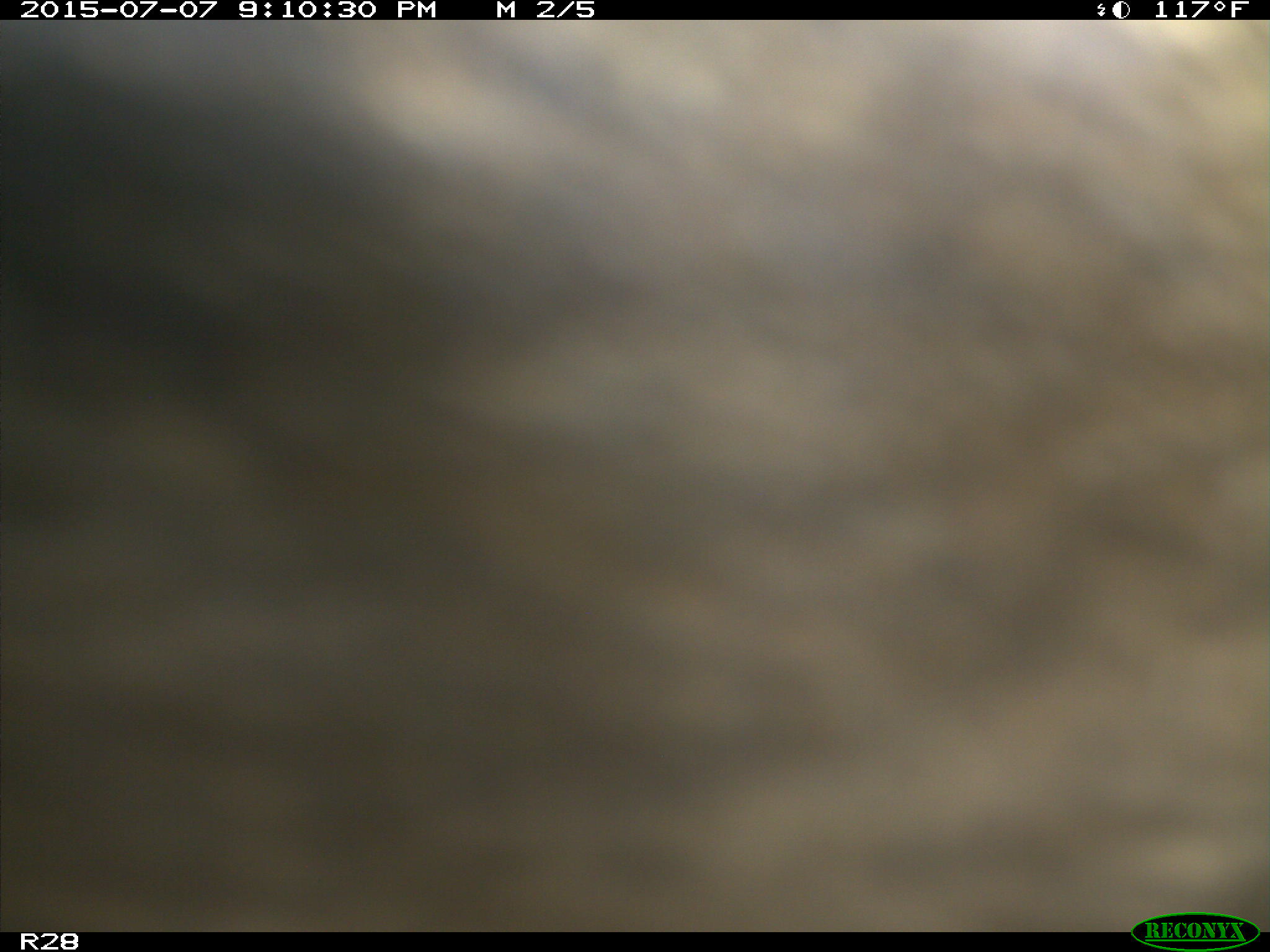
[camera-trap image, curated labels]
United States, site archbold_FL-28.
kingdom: Animalia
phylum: Chordata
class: Mammalia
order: Artiodactyla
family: Bovidae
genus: Bos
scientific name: Bos taurus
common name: domestic cow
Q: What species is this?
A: Bos taurus (domestic cow).